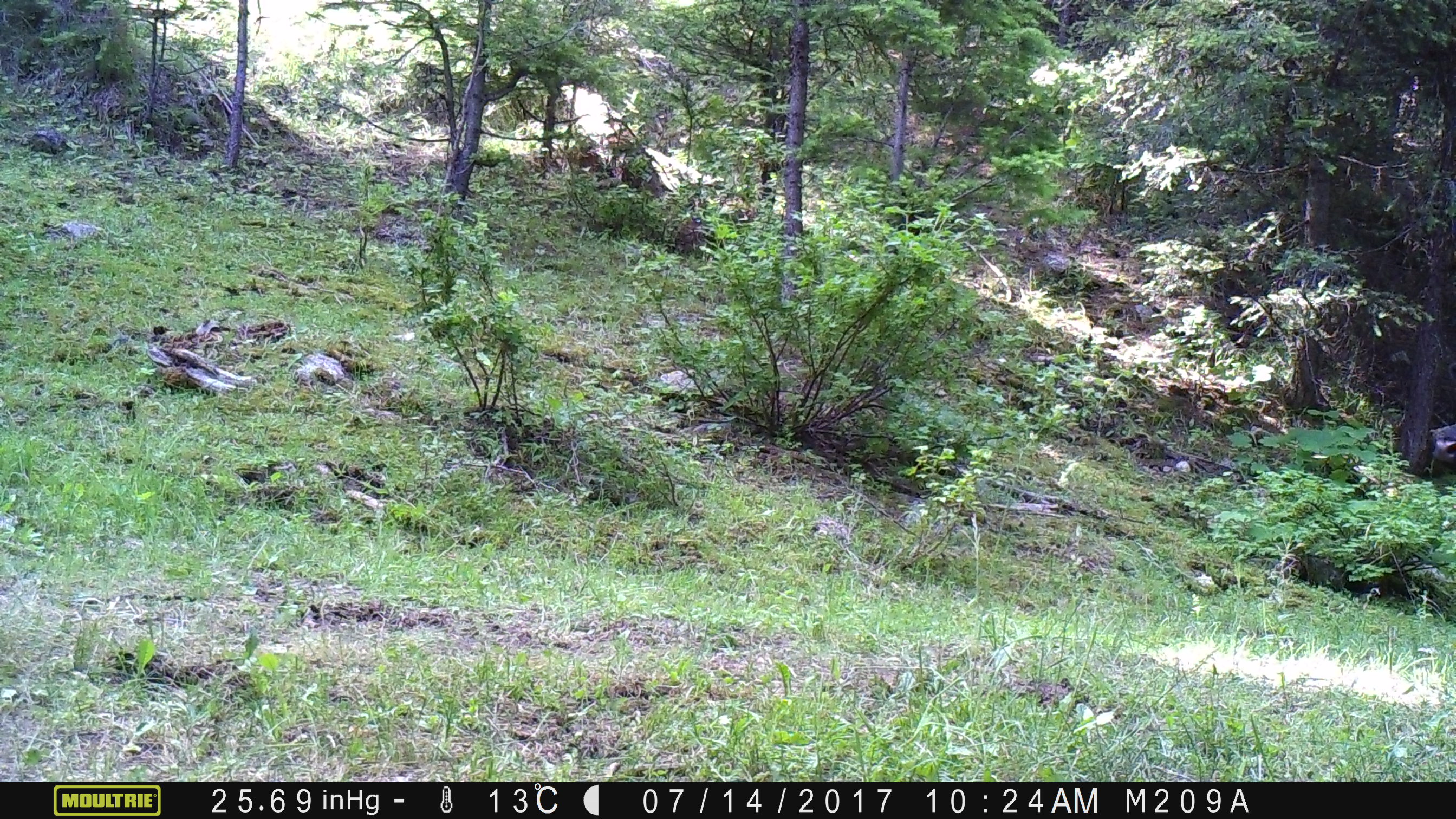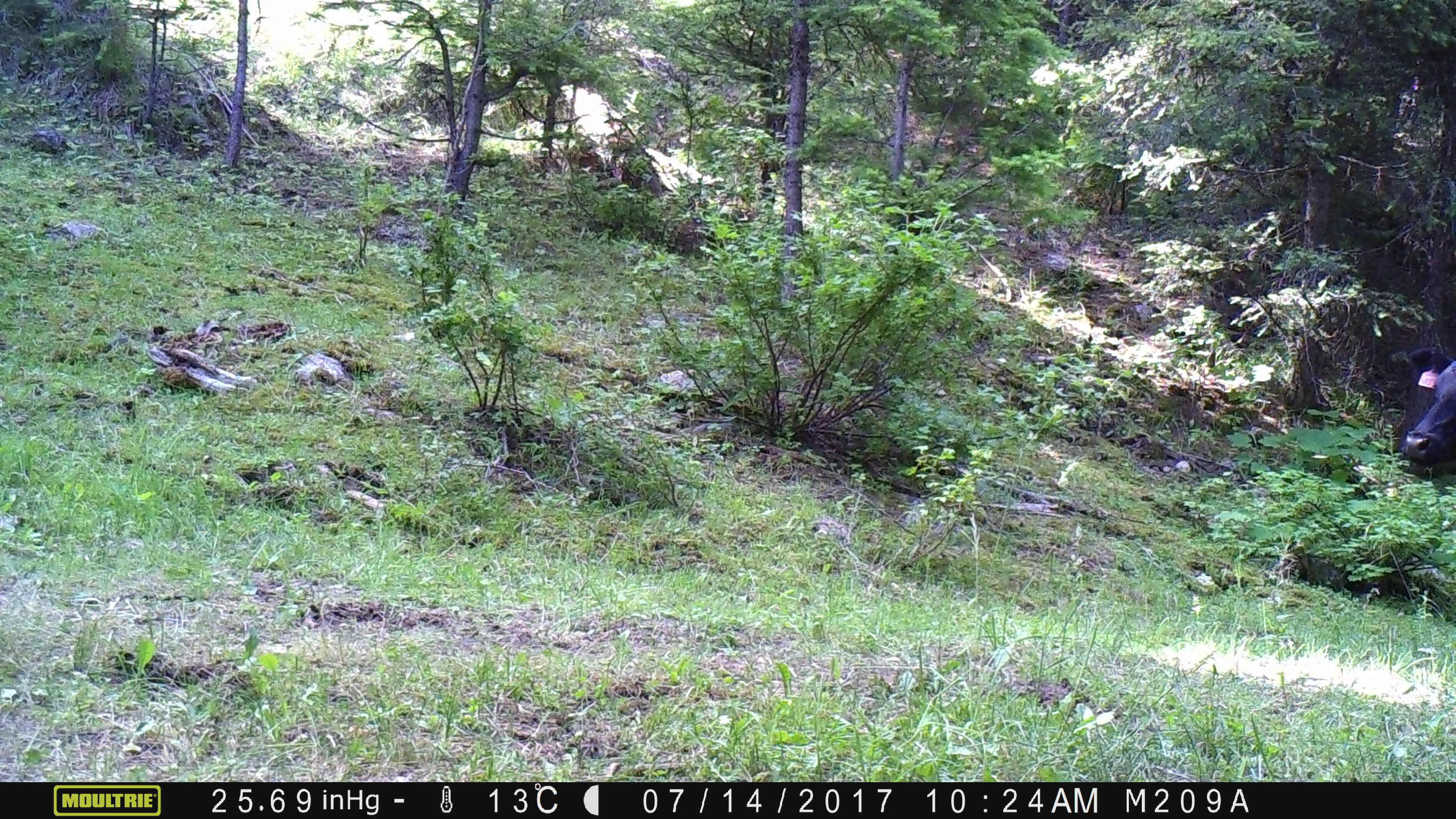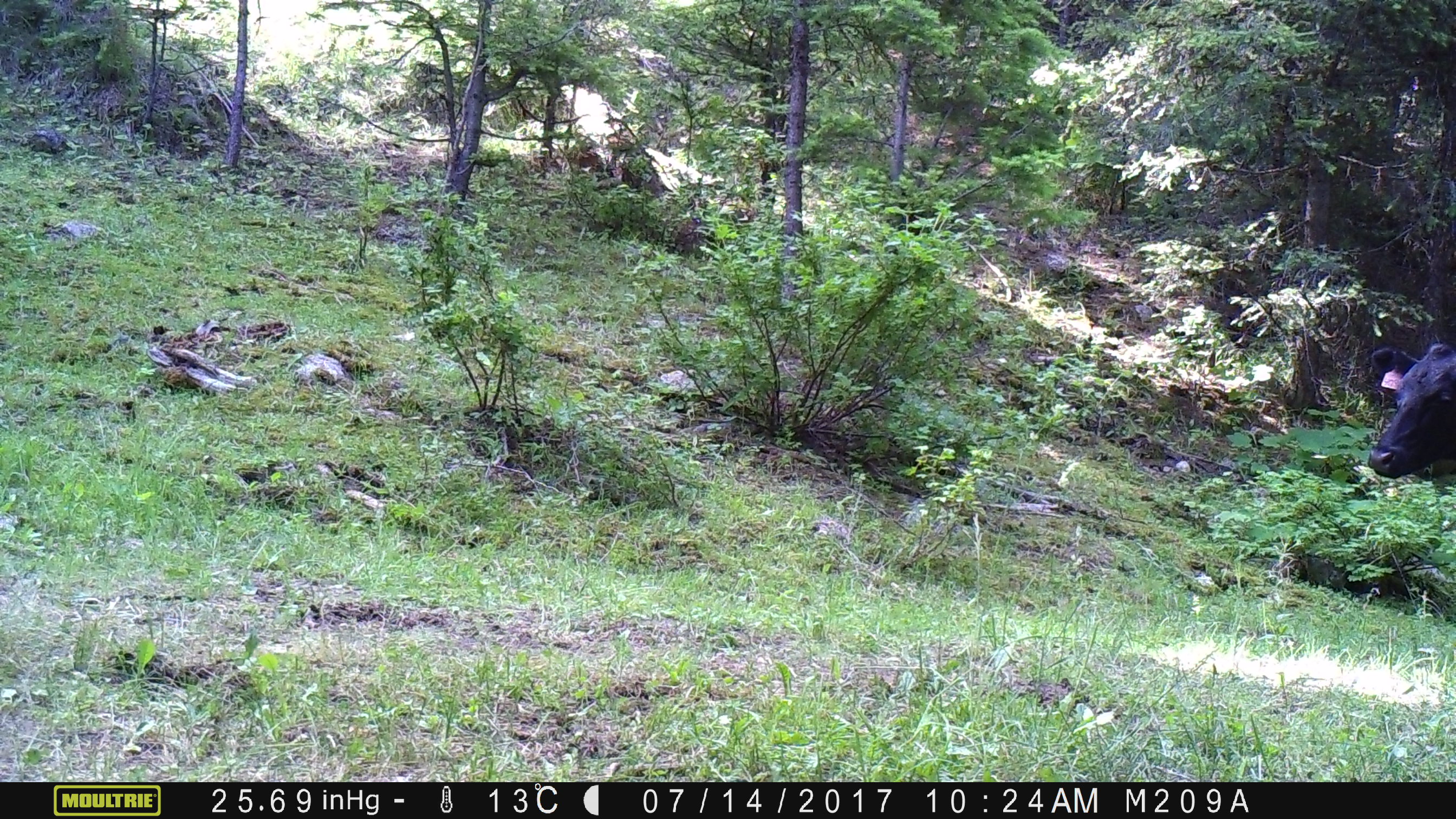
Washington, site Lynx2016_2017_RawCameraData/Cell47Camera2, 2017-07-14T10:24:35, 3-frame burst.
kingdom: Animalia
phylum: Chordata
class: Mammalia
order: Artiodactyla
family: Bovidae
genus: Bos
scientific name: Bos taurus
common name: domestic cattle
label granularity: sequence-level